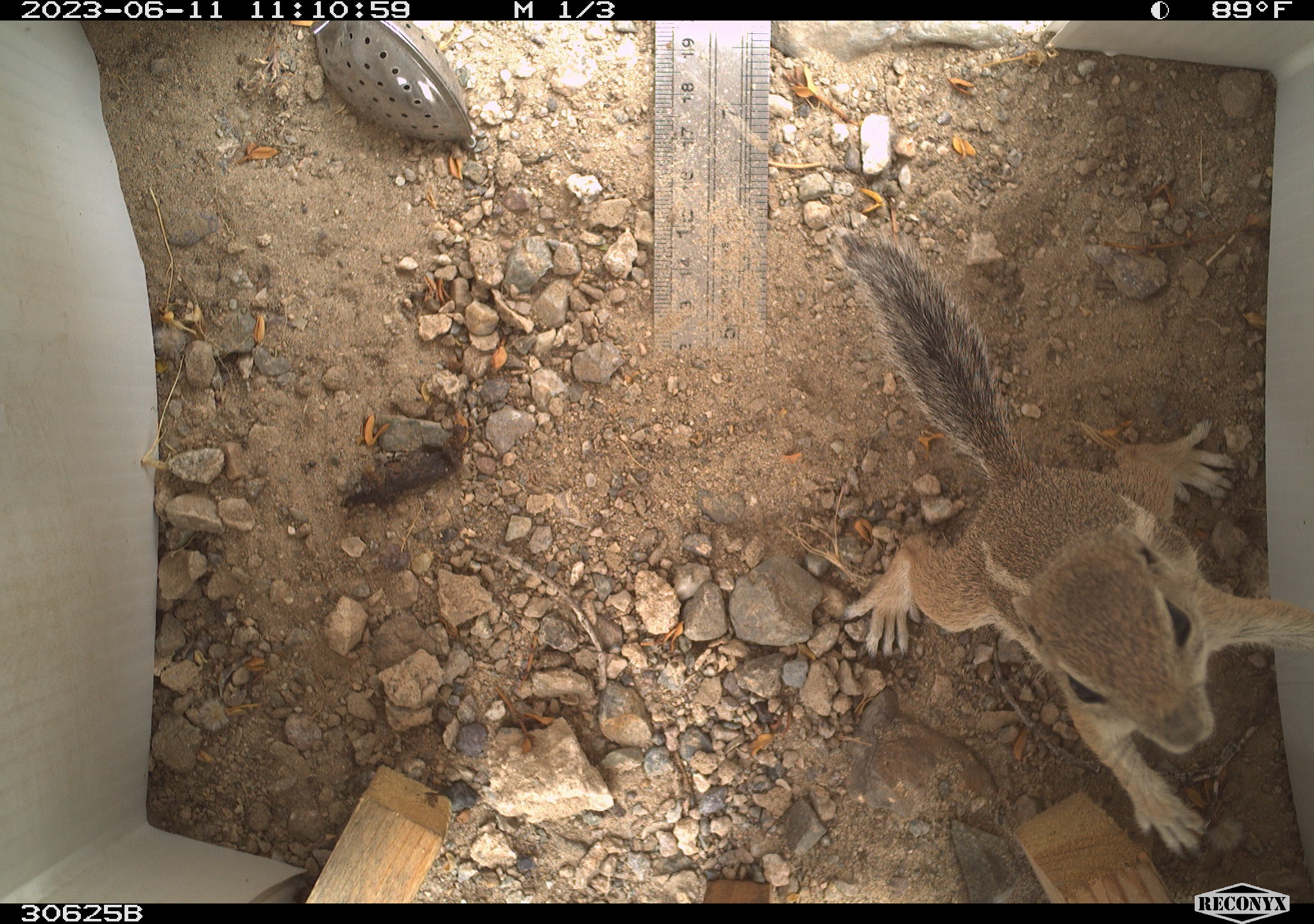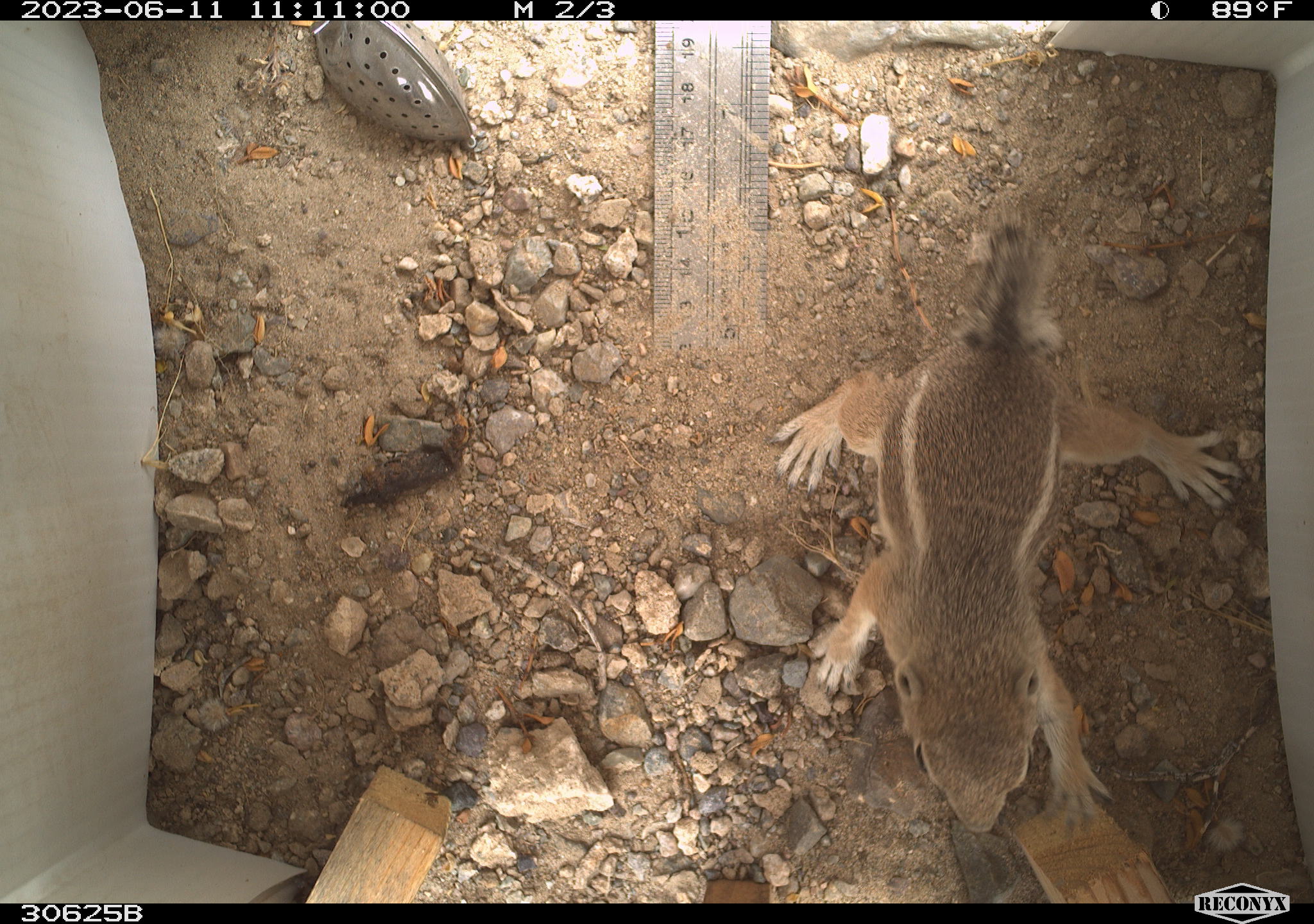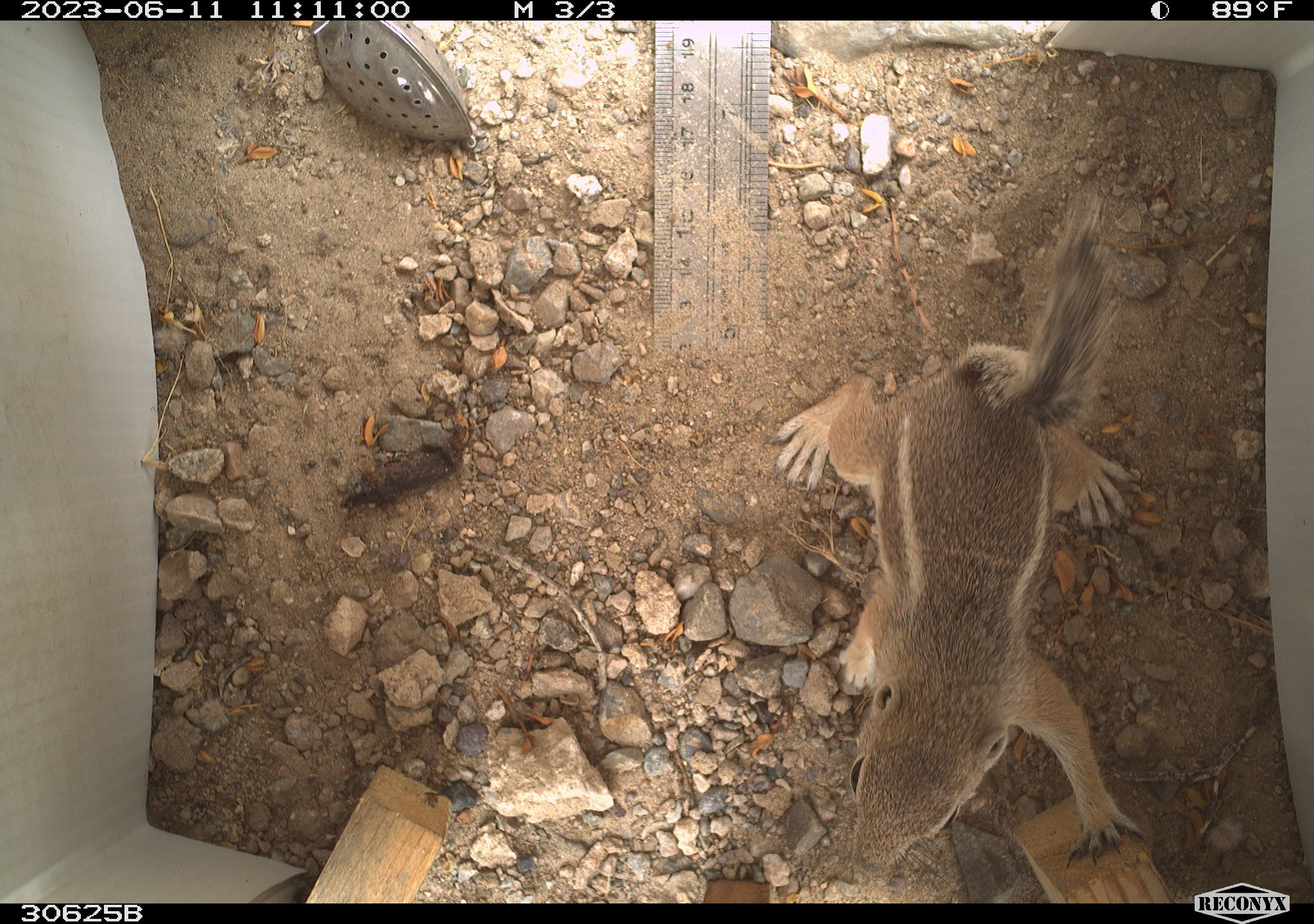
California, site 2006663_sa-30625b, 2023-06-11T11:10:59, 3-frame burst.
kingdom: Animalia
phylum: Chordata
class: Mammalia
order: Rodentia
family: Sciuridae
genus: Ammospermophilus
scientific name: Ammospermophilus leucurus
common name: white-tailed antelope squirrel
White-tailed antelope squirrel (Ammospermophilus leucurus).